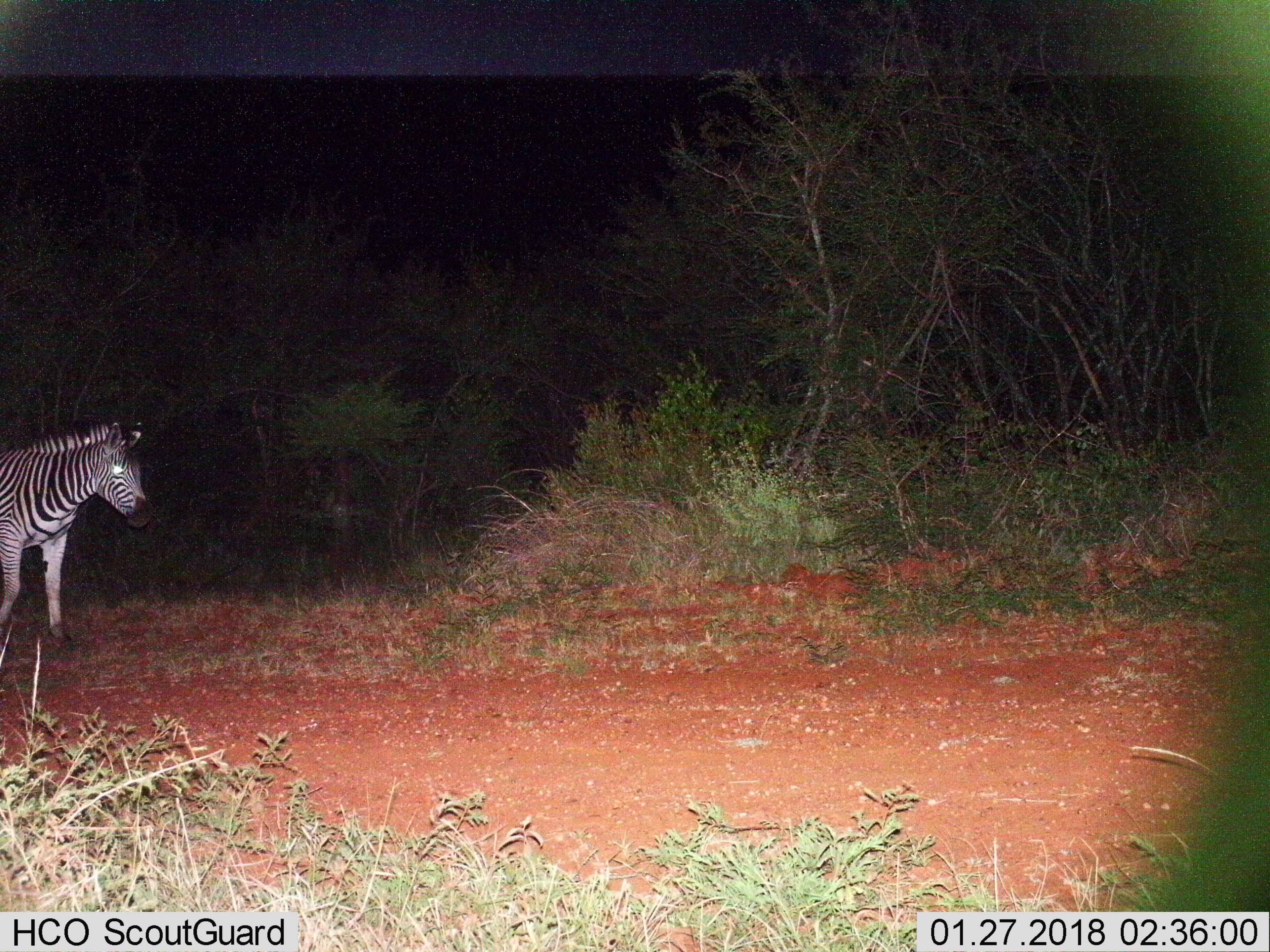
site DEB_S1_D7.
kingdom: Animalia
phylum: Chordata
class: Mammalia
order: Perissodactyla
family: Equidae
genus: Equus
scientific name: Equus quagga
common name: plains zebra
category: zebraplains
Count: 1.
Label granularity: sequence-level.